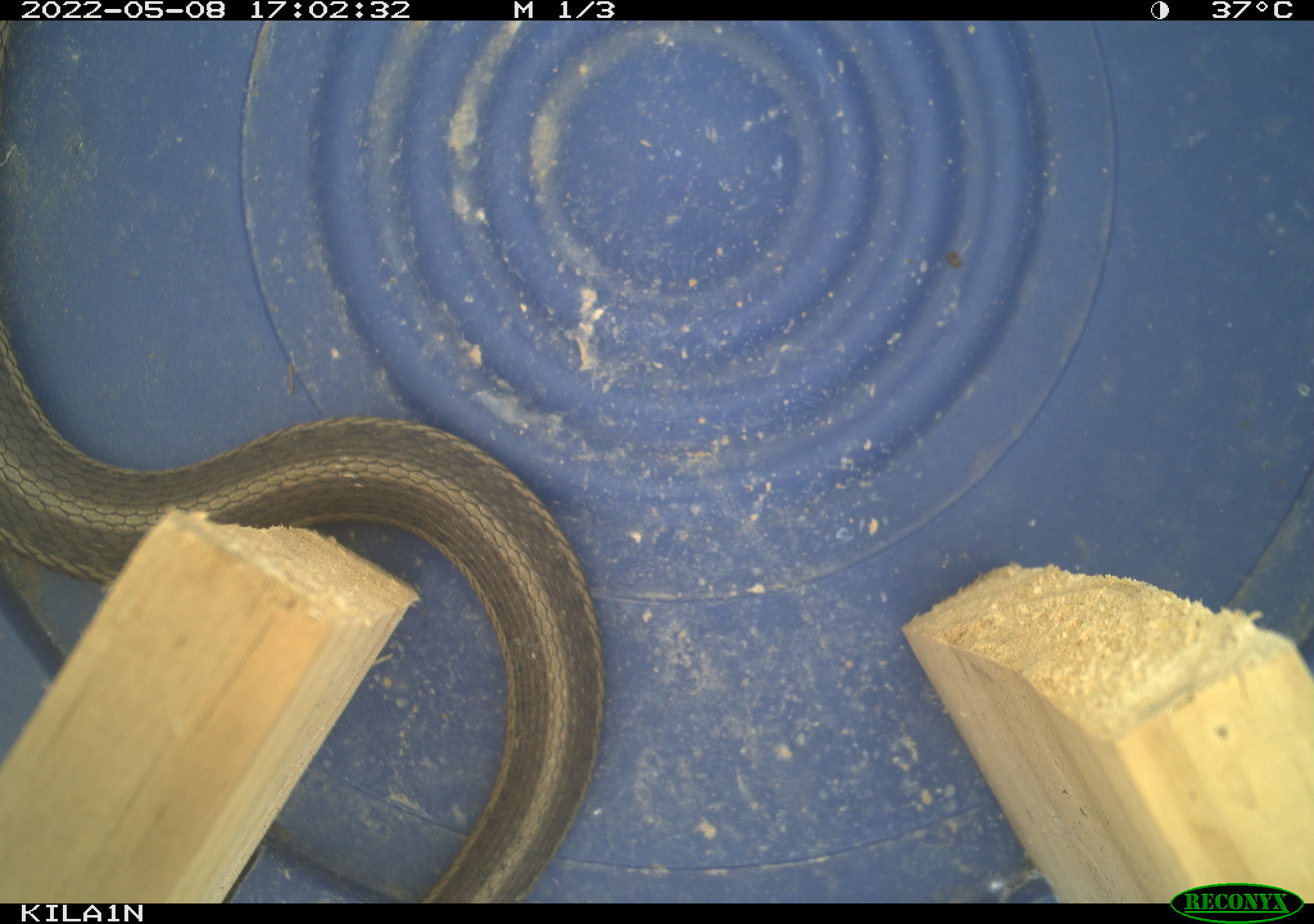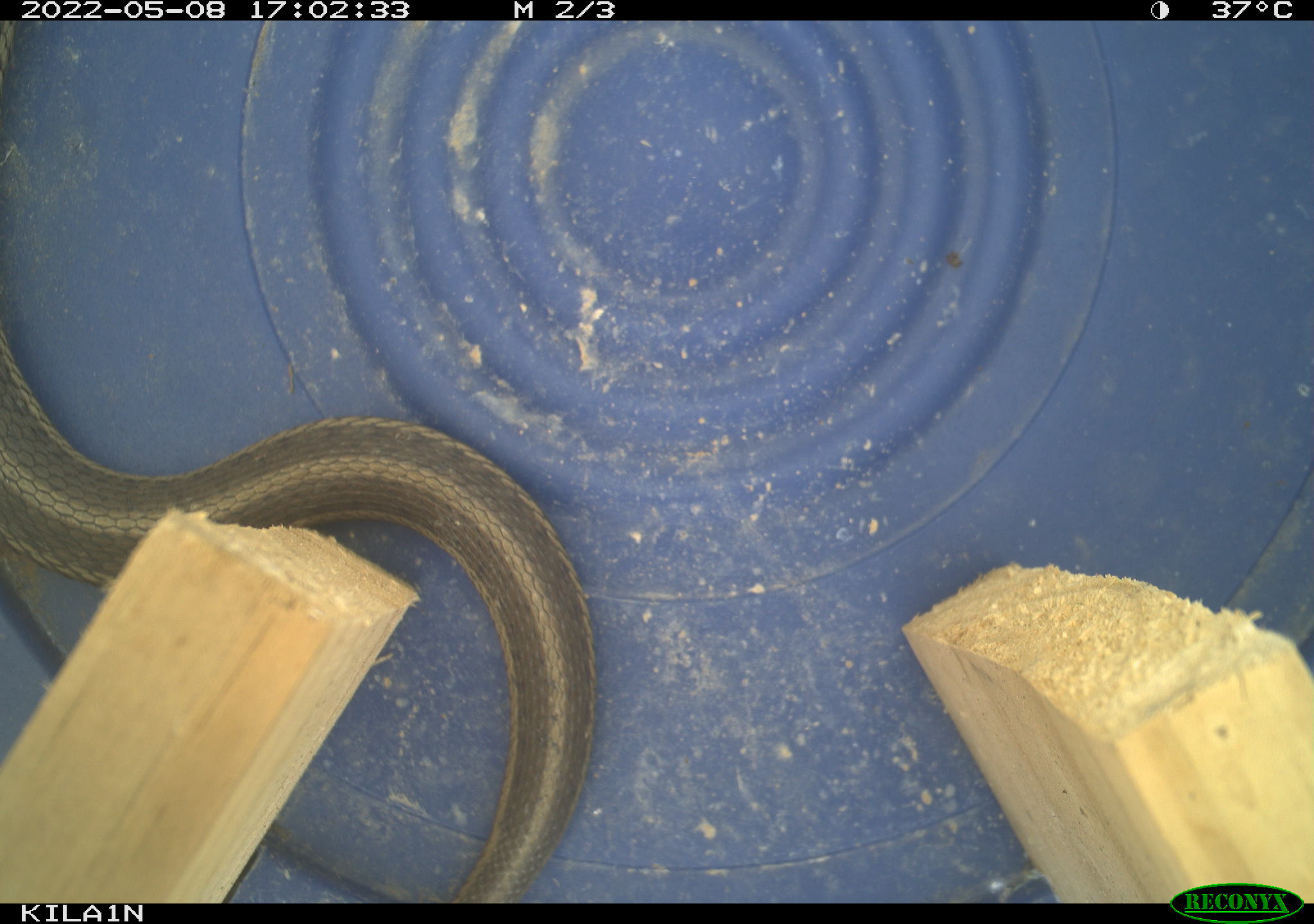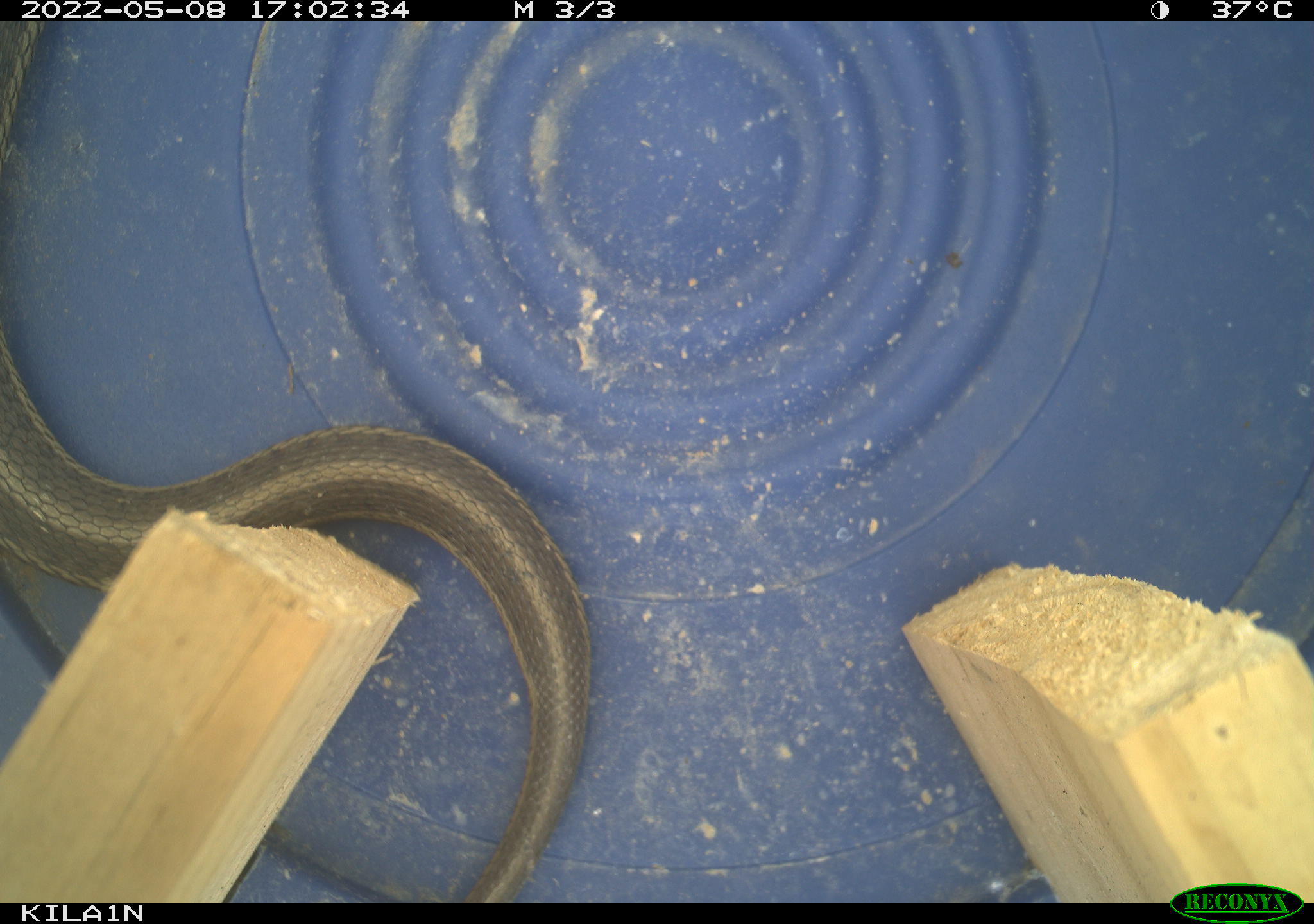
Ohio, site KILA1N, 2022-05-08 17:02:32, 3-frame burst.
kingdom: Animalia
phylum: Chordata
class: Reptilia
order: Squamata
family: Colubridae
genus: Thamnophis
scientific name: Thamnophis sirtalis sirtalis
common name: eastern gartersnake